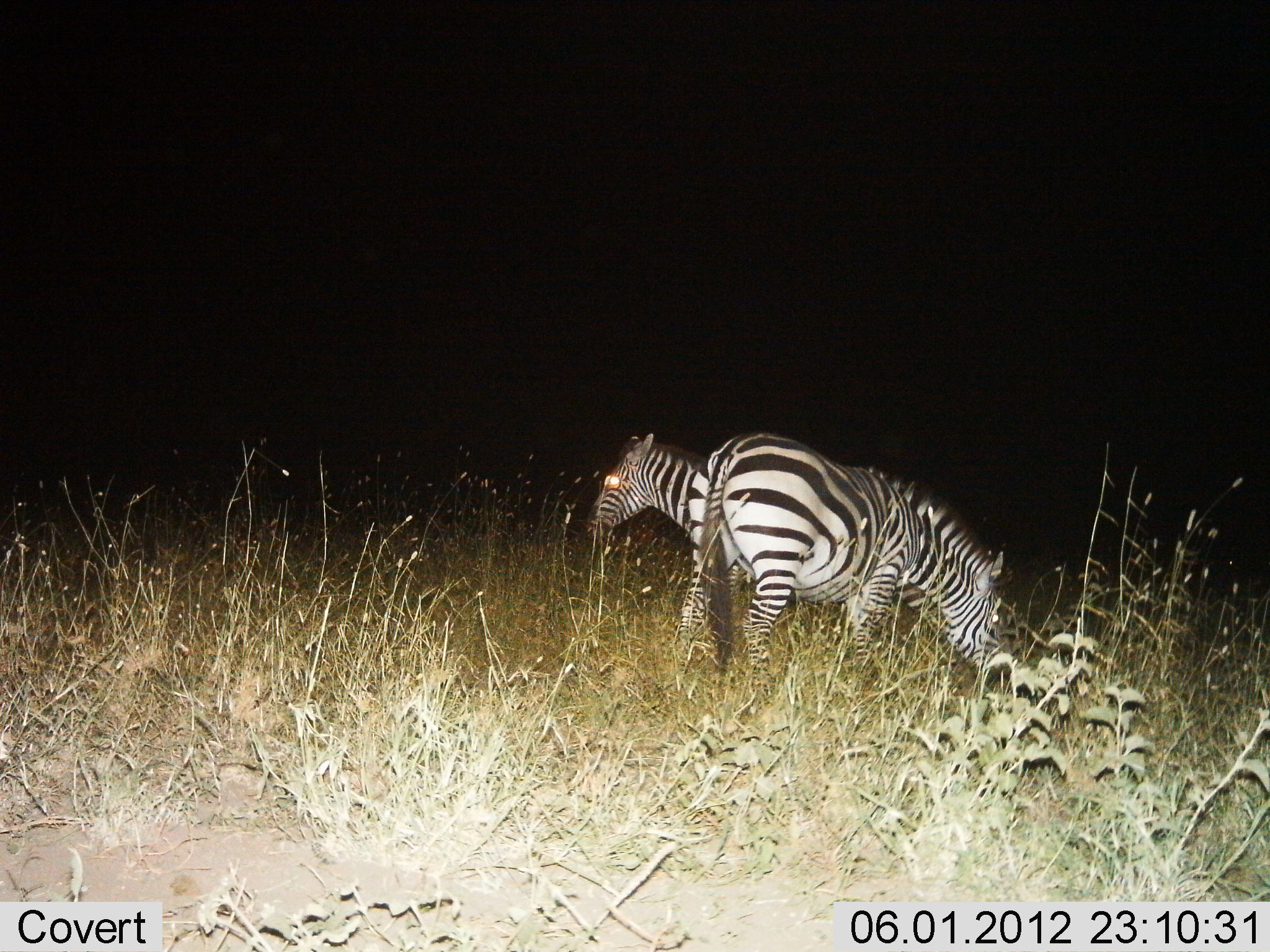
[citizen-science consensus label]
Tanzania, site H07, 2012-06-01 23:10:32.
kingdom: Animalia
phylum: Chordata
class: Mammalia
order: Perissodactyla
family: Equidae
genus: Equus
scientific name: Equus quagga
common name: plains zebra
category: zebra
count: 2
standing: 80%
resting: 0%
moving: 0%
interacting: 0%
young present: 0%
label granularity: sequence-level